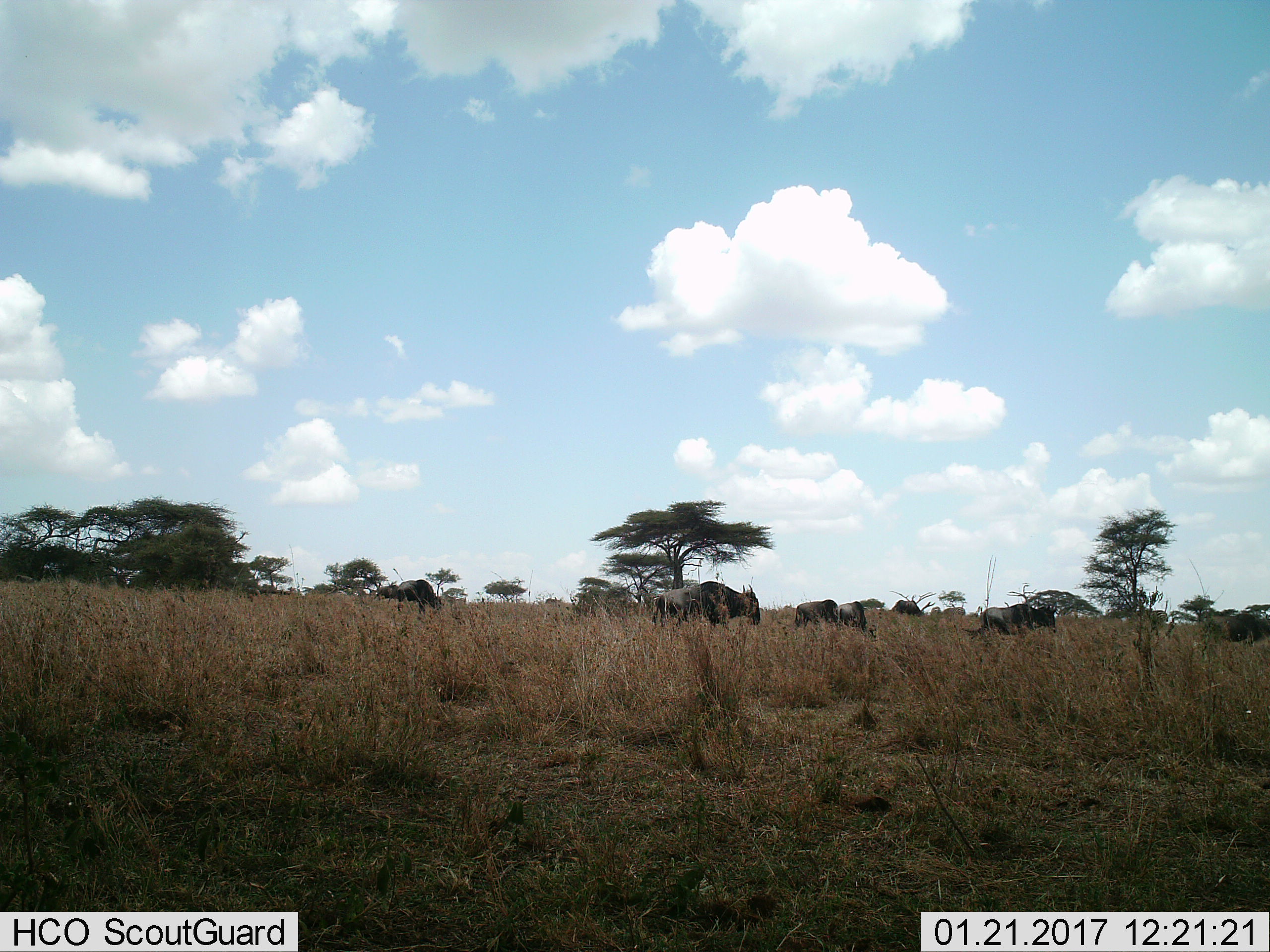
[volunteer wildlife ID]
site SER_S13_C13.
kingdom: Animalia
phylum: Chordata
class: Mammalia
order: Artiodactyla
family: Bovidae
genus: Connochaetes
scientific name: Connochaetes taurinus taurinus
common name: blue wildebeest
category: wildebeestblue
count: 8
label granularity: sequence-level